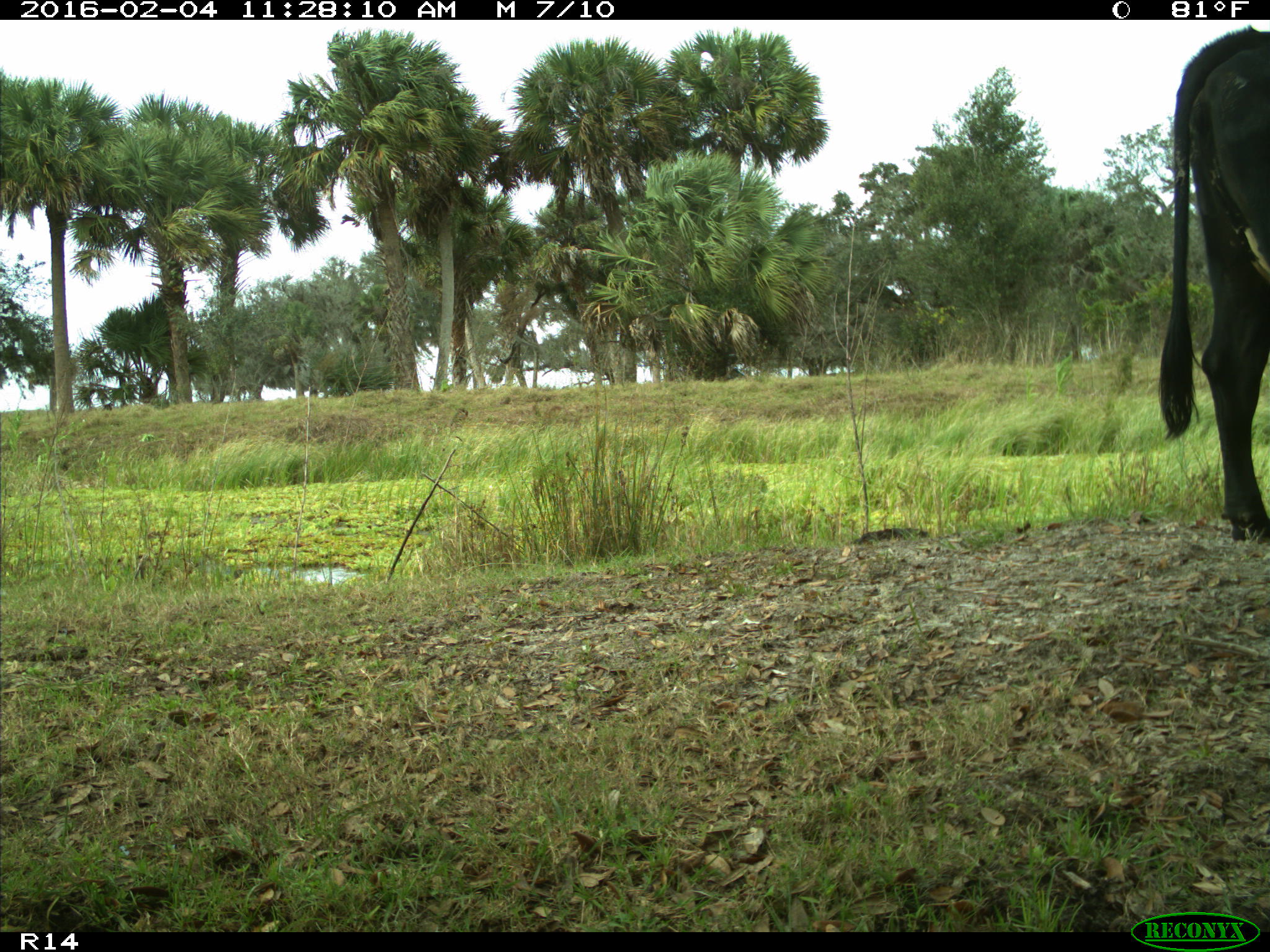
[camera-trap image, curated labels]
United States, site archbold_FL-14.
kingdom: Animalia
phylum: Chordata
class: Mammalia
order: Artiodactyla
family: Bovidae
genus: Bos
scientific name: Bos taurus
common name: domestic cow